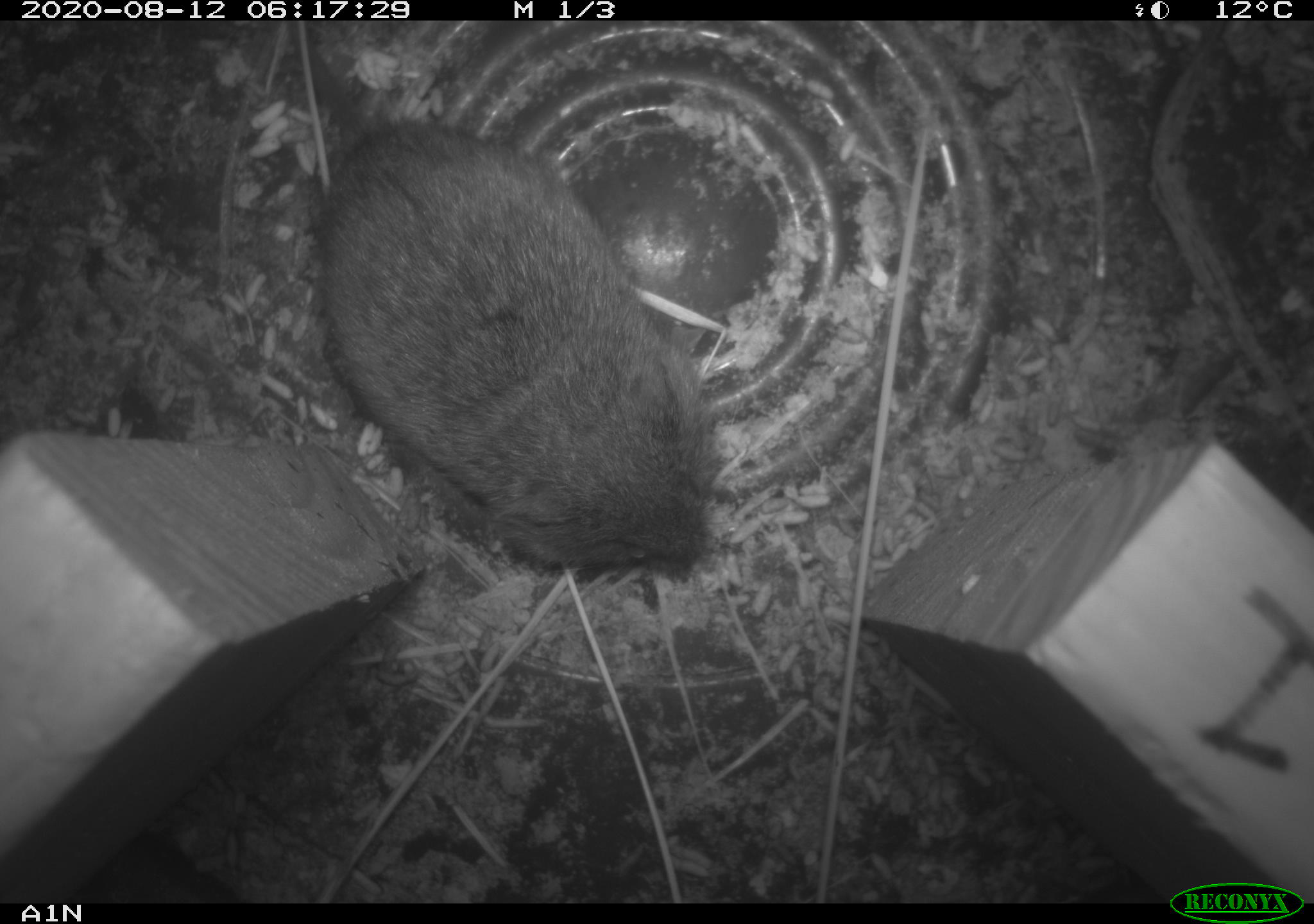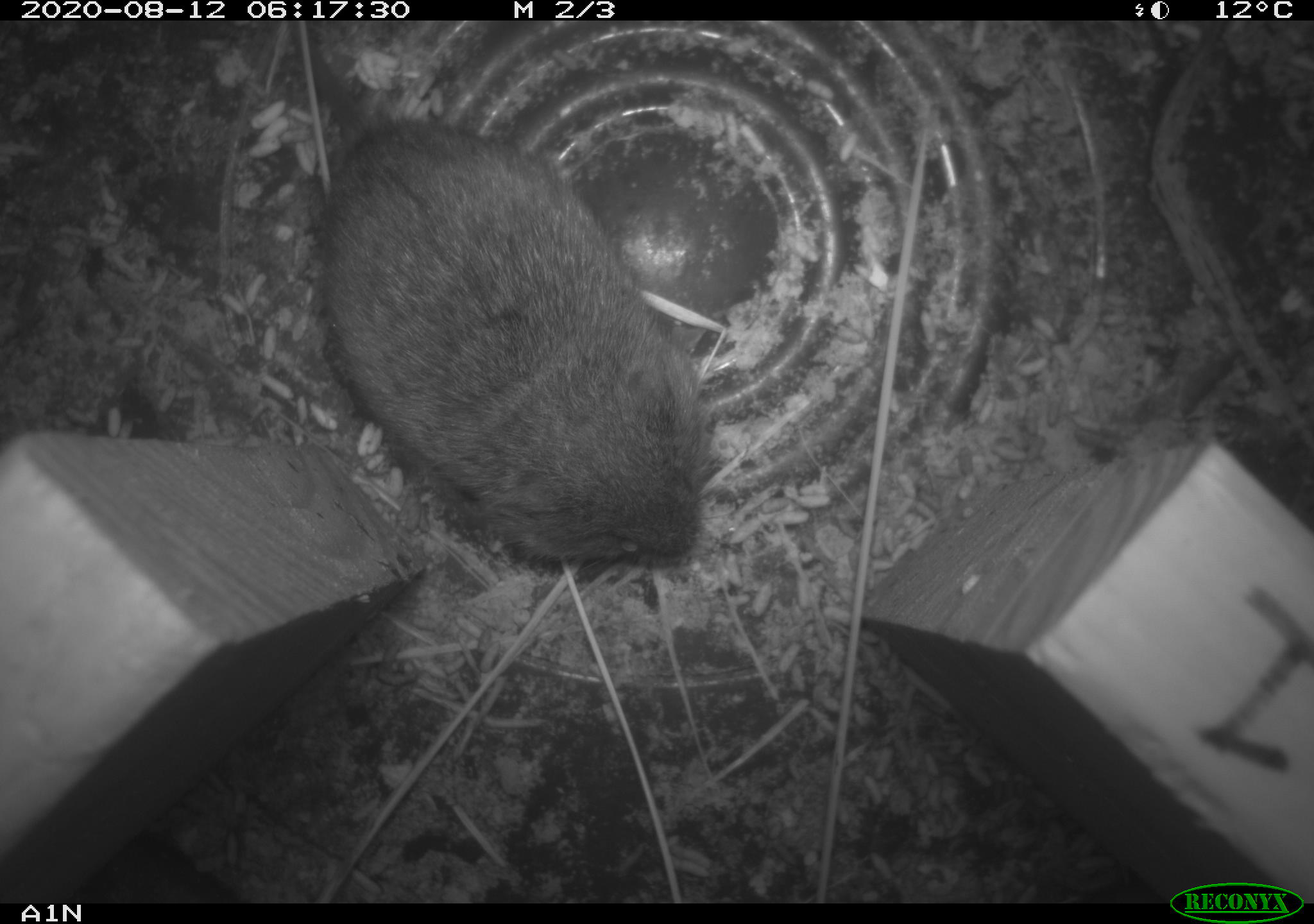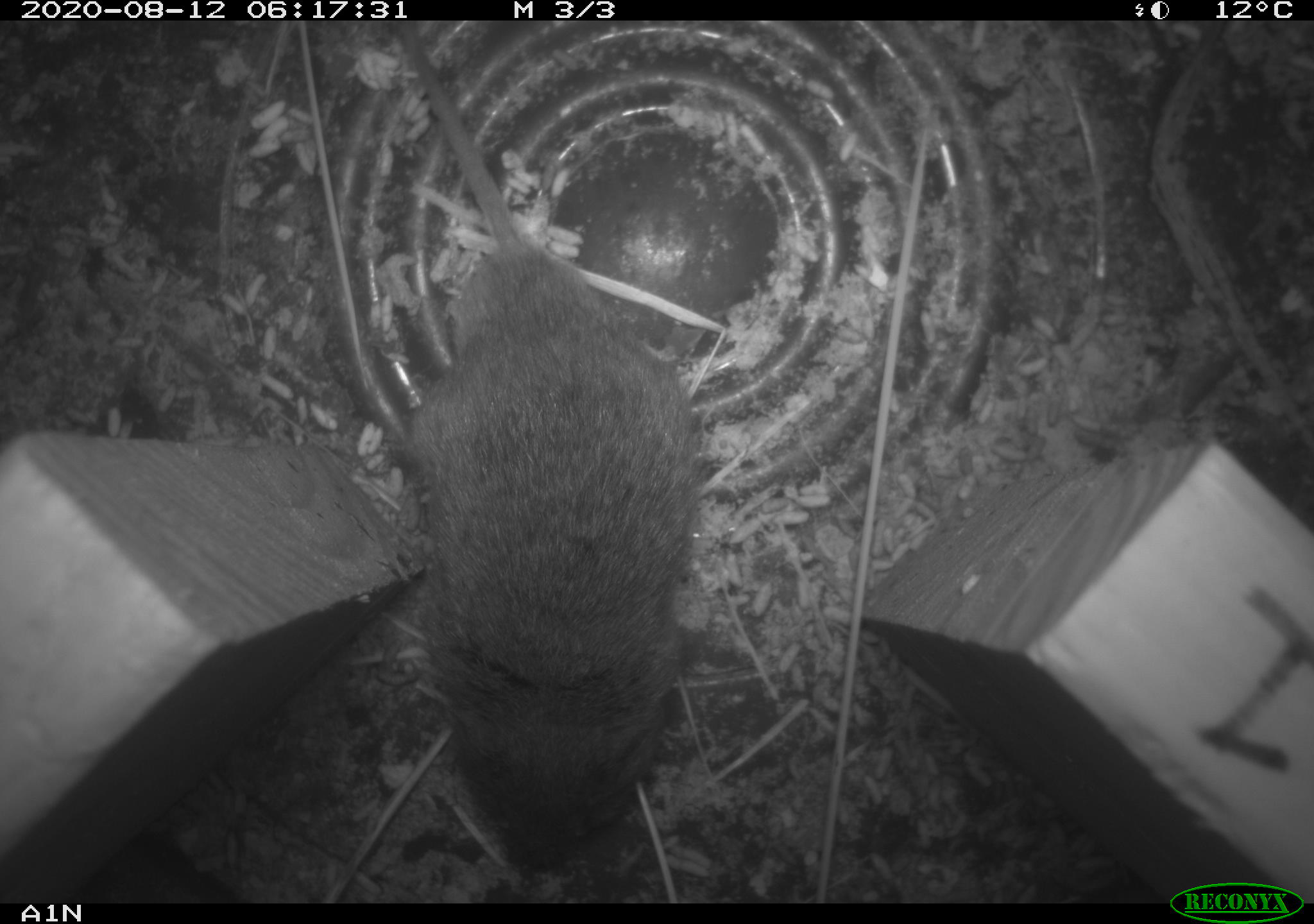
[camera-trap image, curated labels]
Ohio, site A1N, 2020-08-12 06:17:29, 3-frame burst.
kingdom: Animalia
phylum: Chordata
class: Mammalia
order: Rodentia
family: Cricetidae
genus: Microtus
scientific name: Microtus pennsylvanicus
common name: meadow vole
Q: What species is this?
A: Meadow vole (Microtus pennsylvanicus).